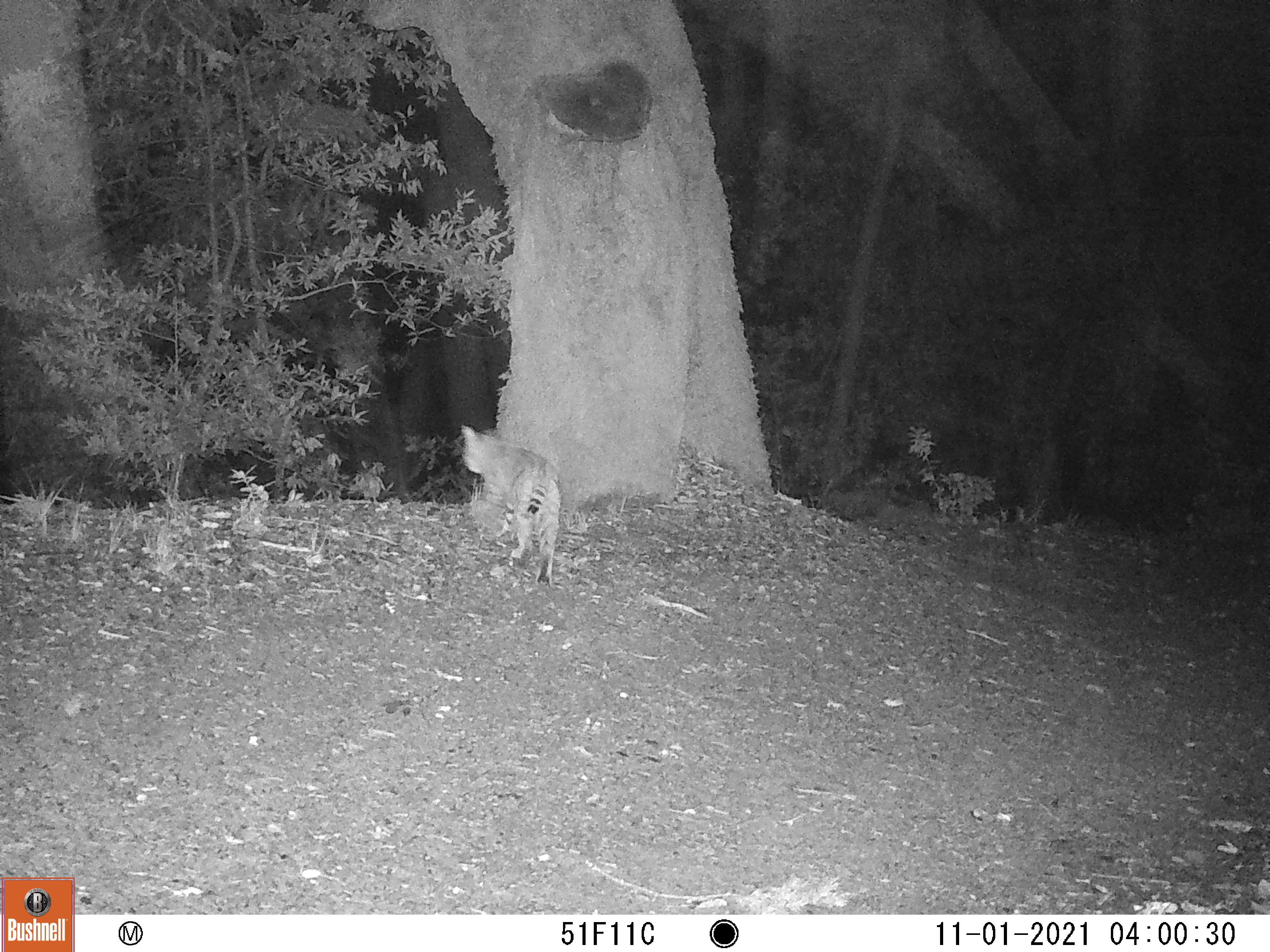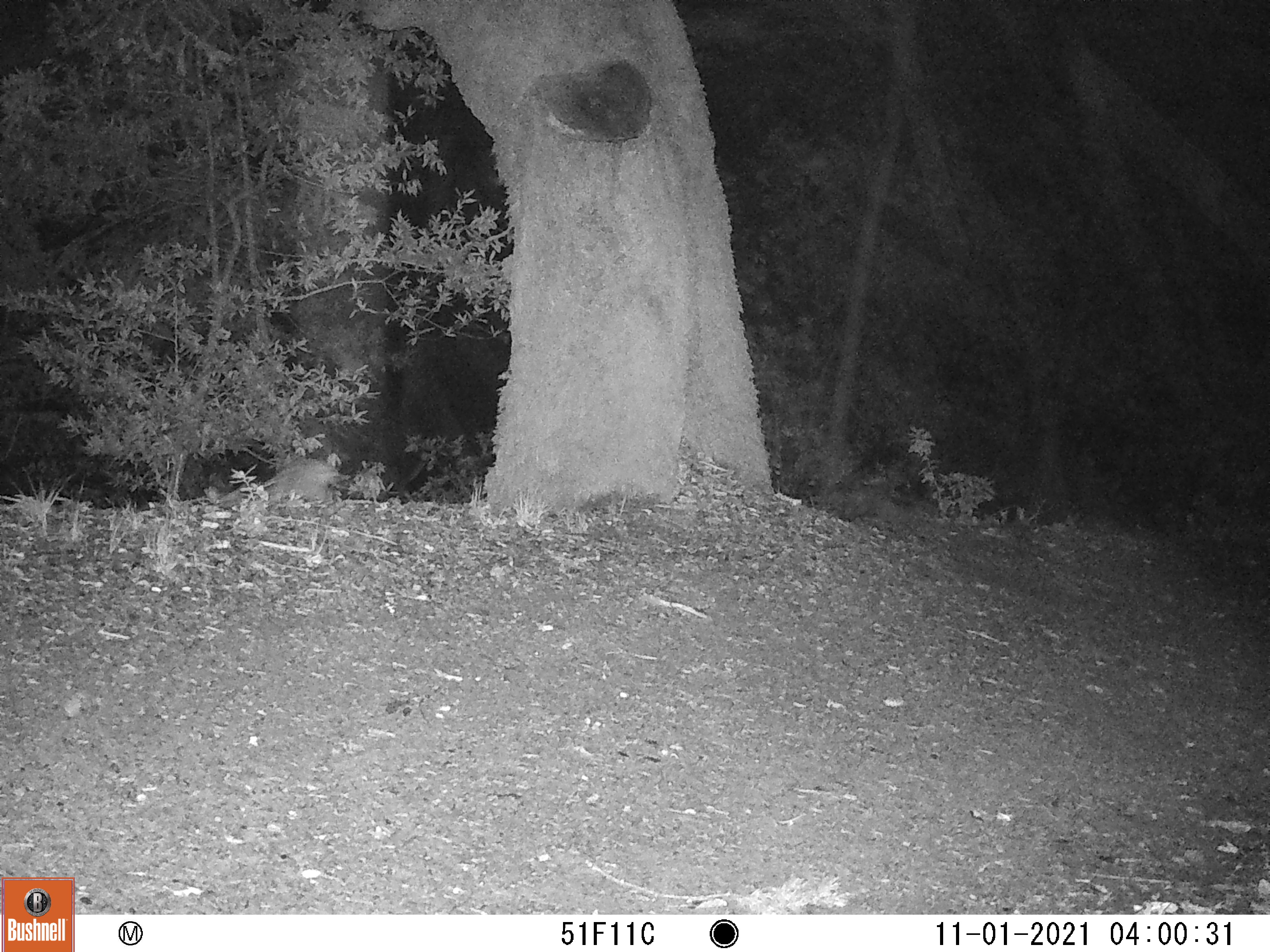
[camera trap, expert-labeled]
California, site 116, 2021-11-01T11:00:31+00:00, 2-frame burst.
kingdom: Animalia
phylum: Chordata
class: Mammalia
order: Carnivora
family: Felidae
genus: Lynx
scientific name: Lynx rufus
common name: bobcat